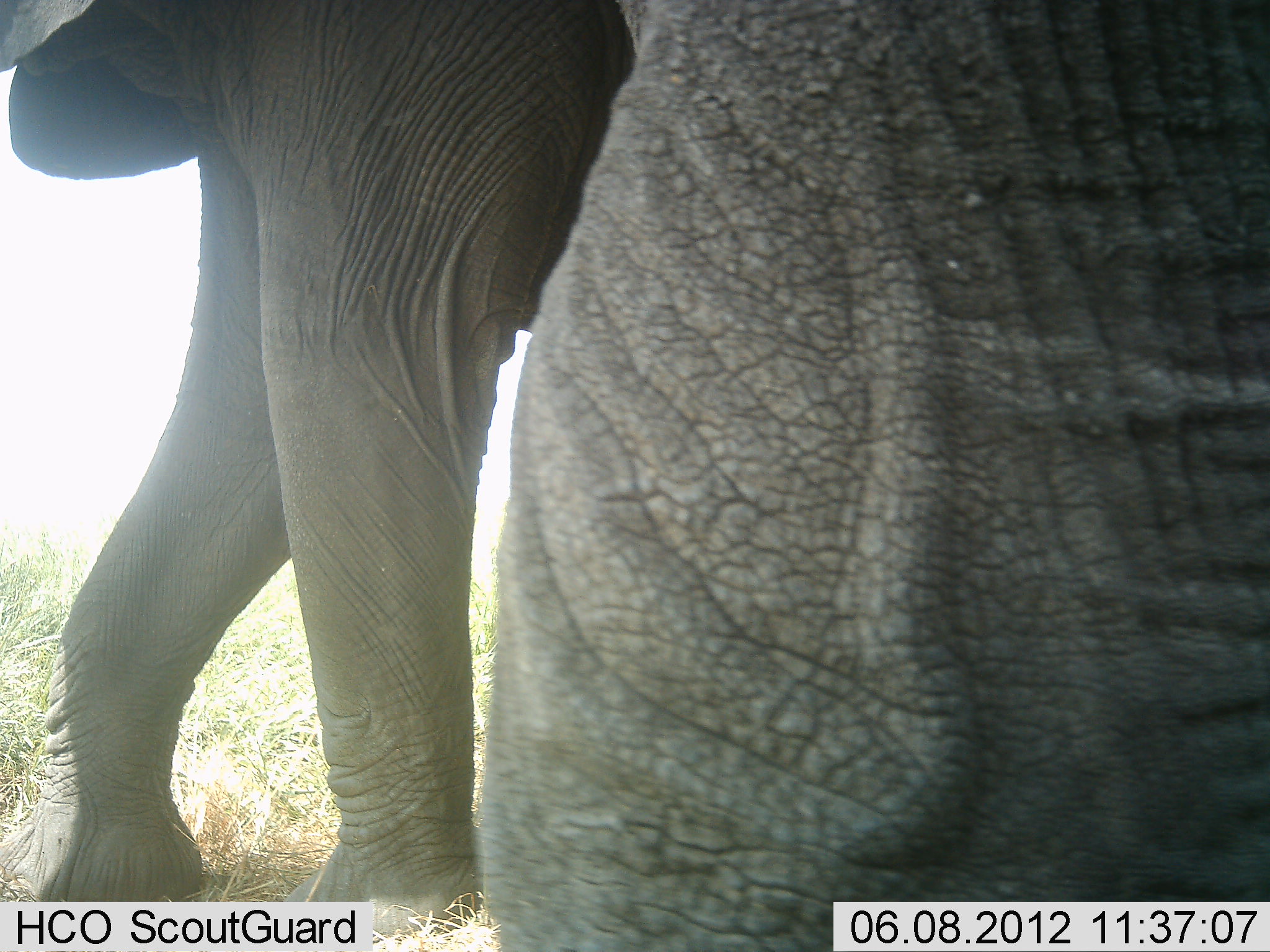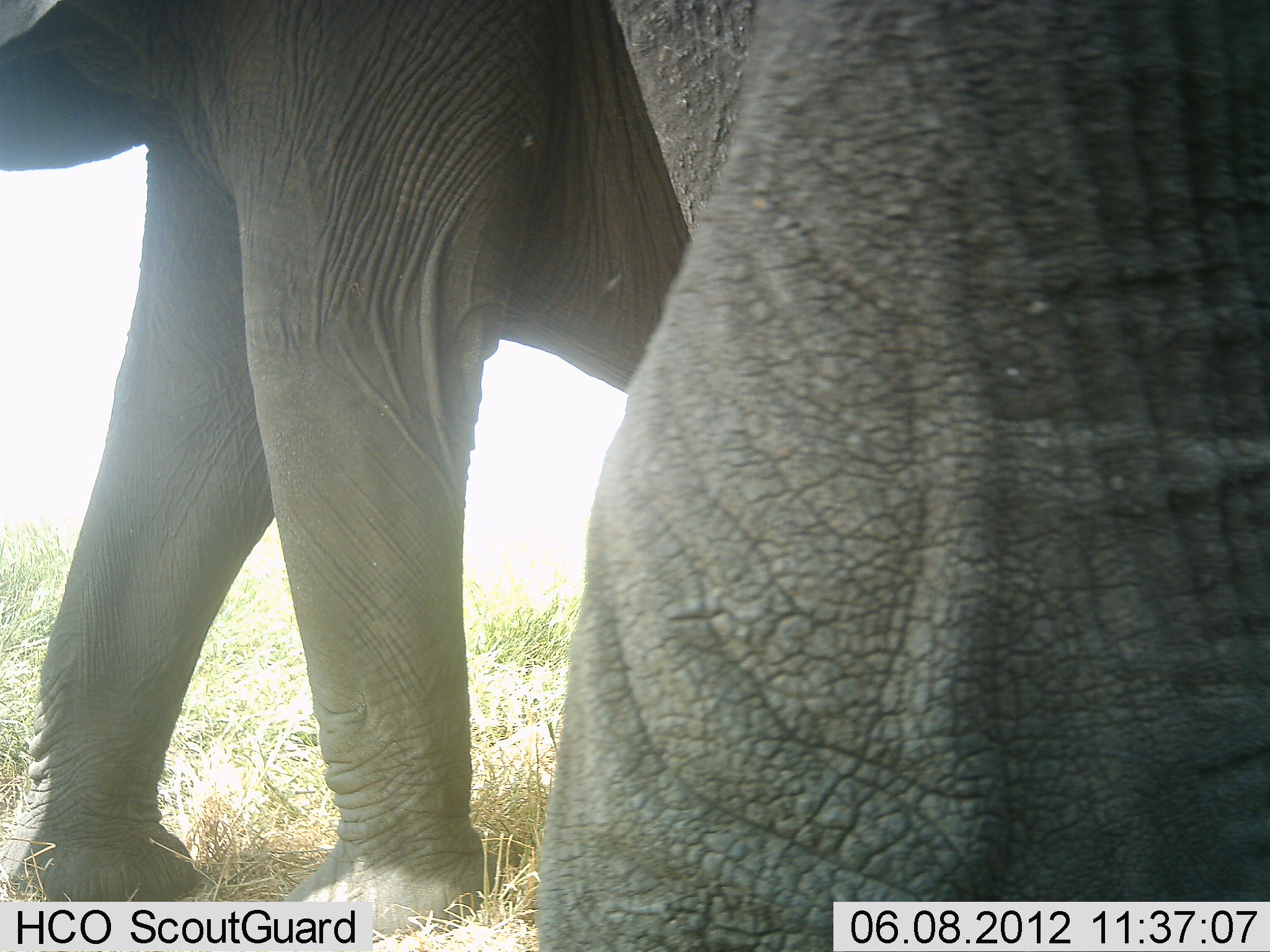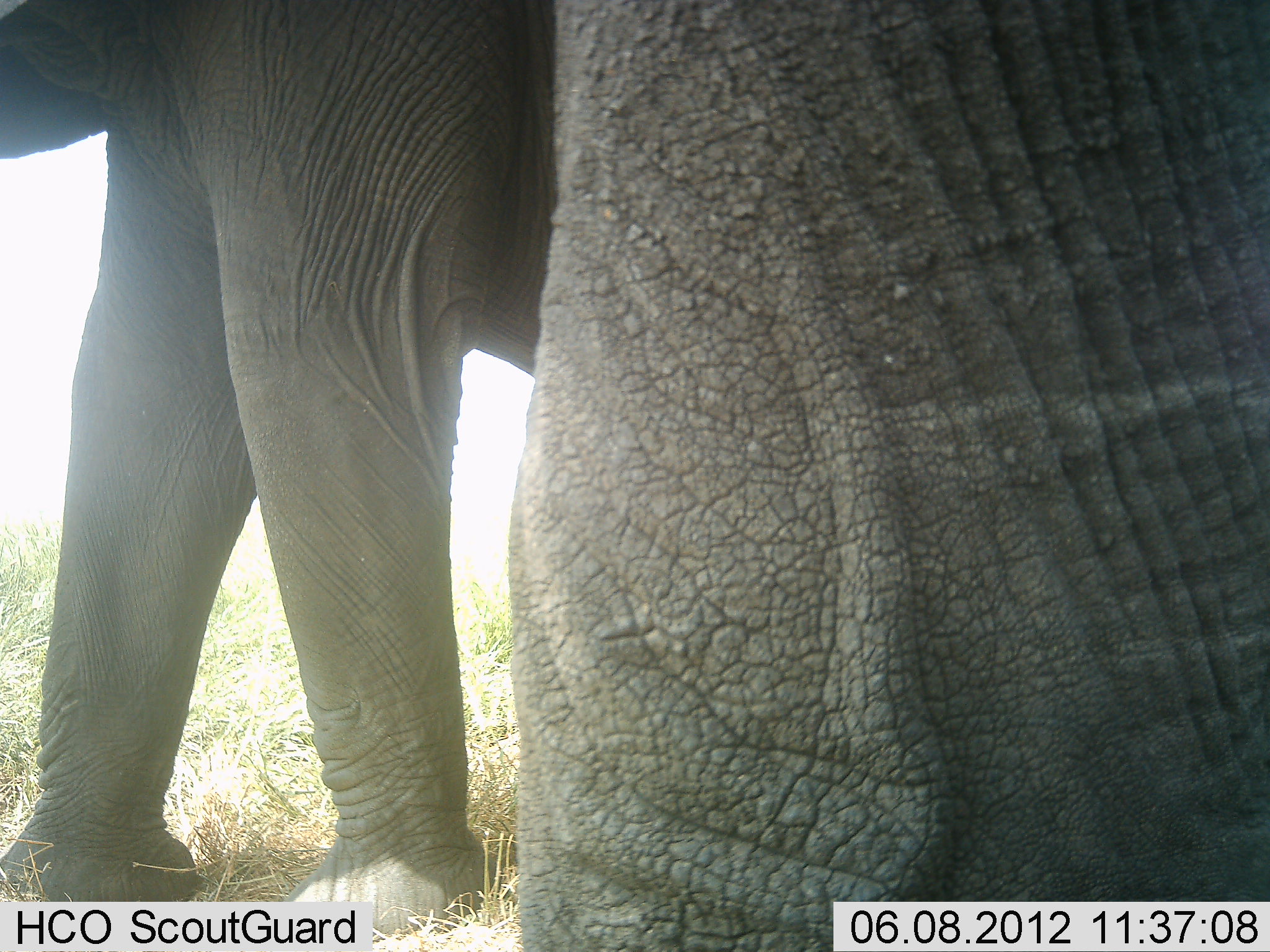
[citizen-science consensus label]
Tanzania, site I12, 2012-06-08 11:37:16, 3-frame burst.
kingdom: Animalia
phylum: Chordata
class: Mammalia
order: Proboscidea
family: Elephantidae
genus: Loxodonta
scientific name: Loxodonta africana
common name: african bush elephant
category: elephant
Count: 2.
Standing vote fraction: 70%.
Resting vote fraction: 10%.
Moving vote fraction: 20%.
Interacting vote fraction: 0%.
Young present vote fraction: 0%.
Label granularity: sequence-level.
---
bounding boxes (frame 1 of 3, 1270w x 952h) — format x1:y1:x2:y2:
animal: 473:1:1270:952; 1:1:627:952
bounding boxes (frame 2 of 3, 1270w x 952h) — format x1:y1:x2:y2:
animal: 473:1:1270:952; 1:1:627:952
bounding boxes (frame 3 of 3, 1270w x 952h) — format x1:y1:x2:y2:
animal: 473:1:1270:952; 1:1:564:952